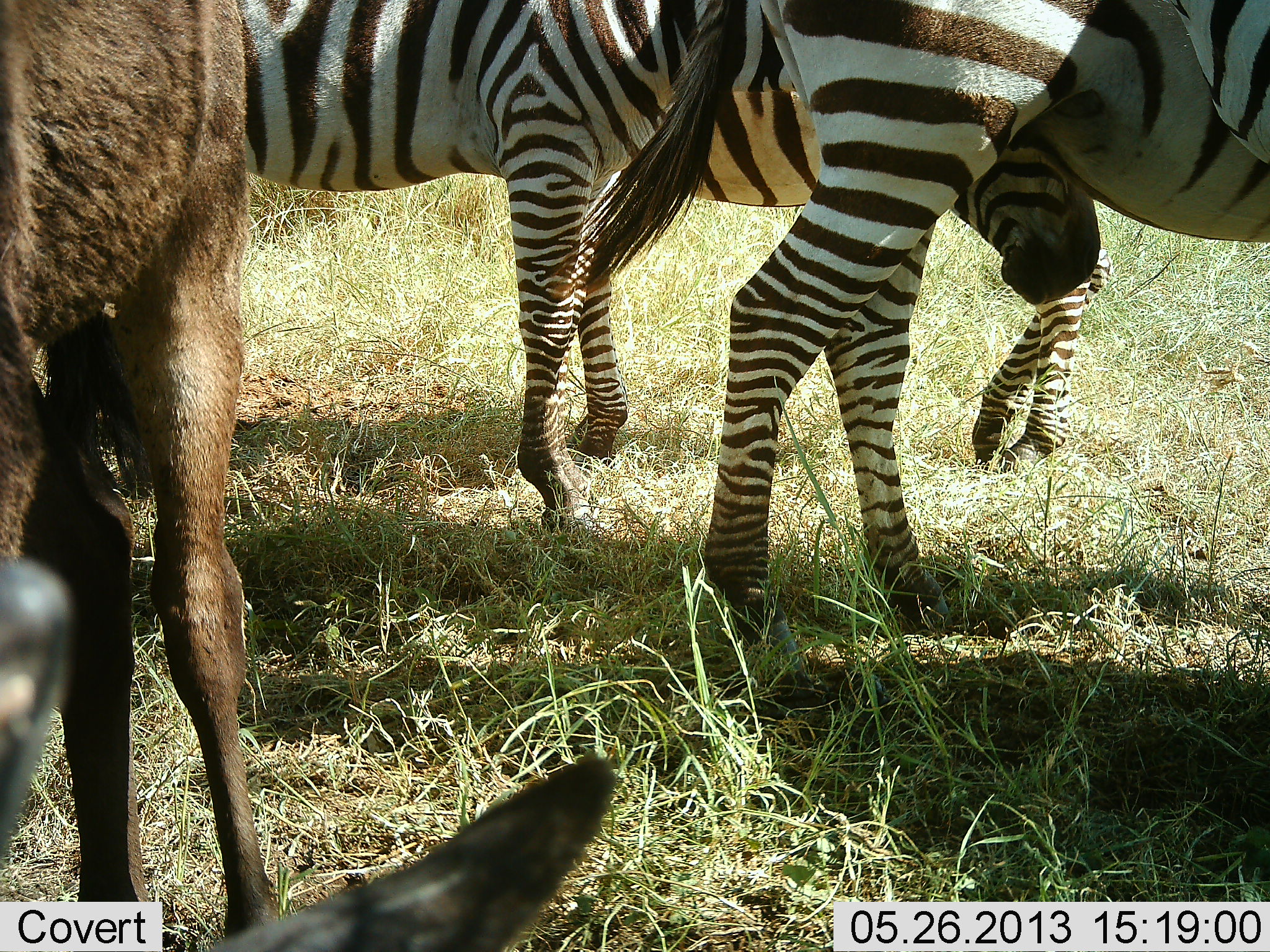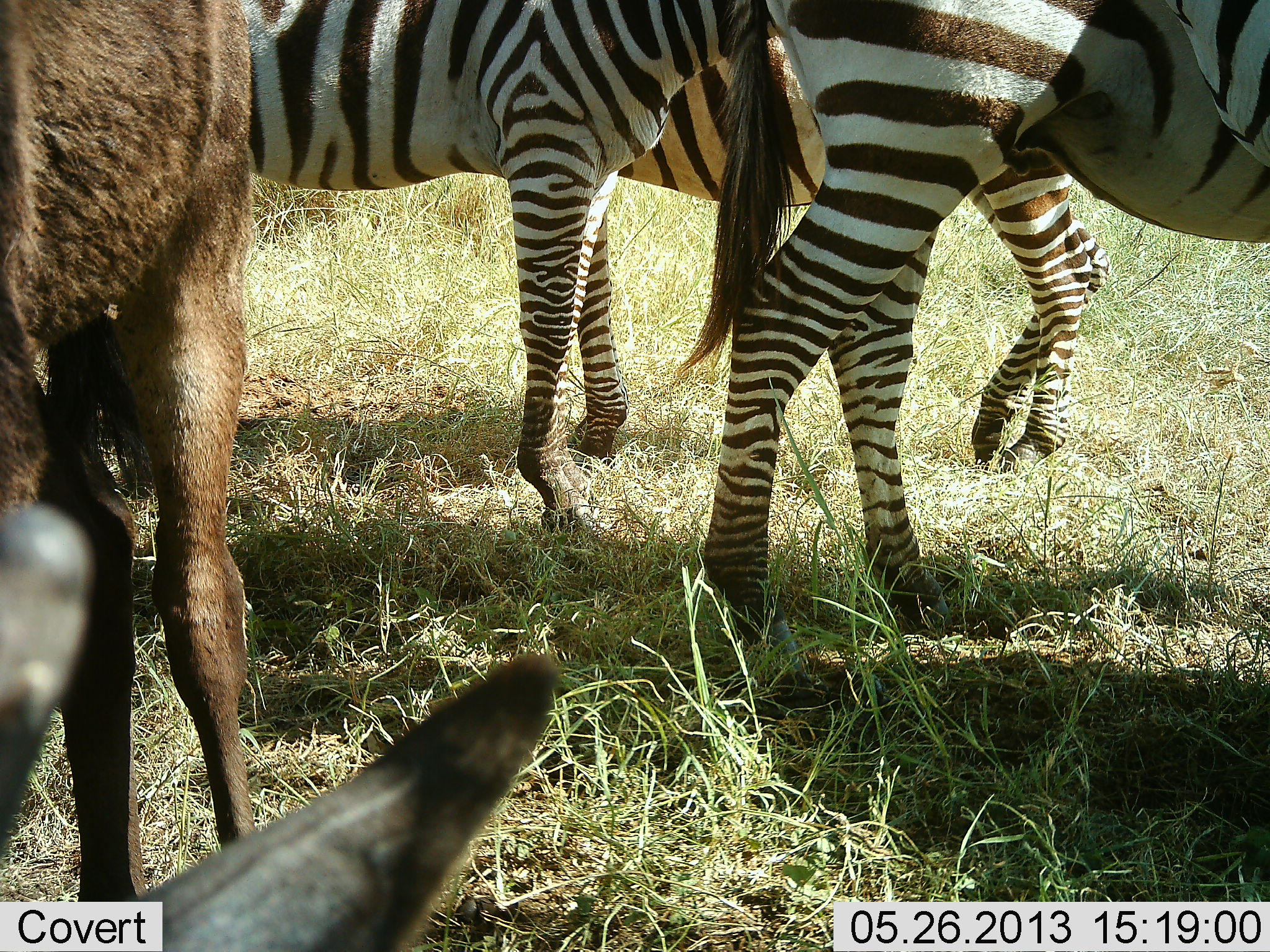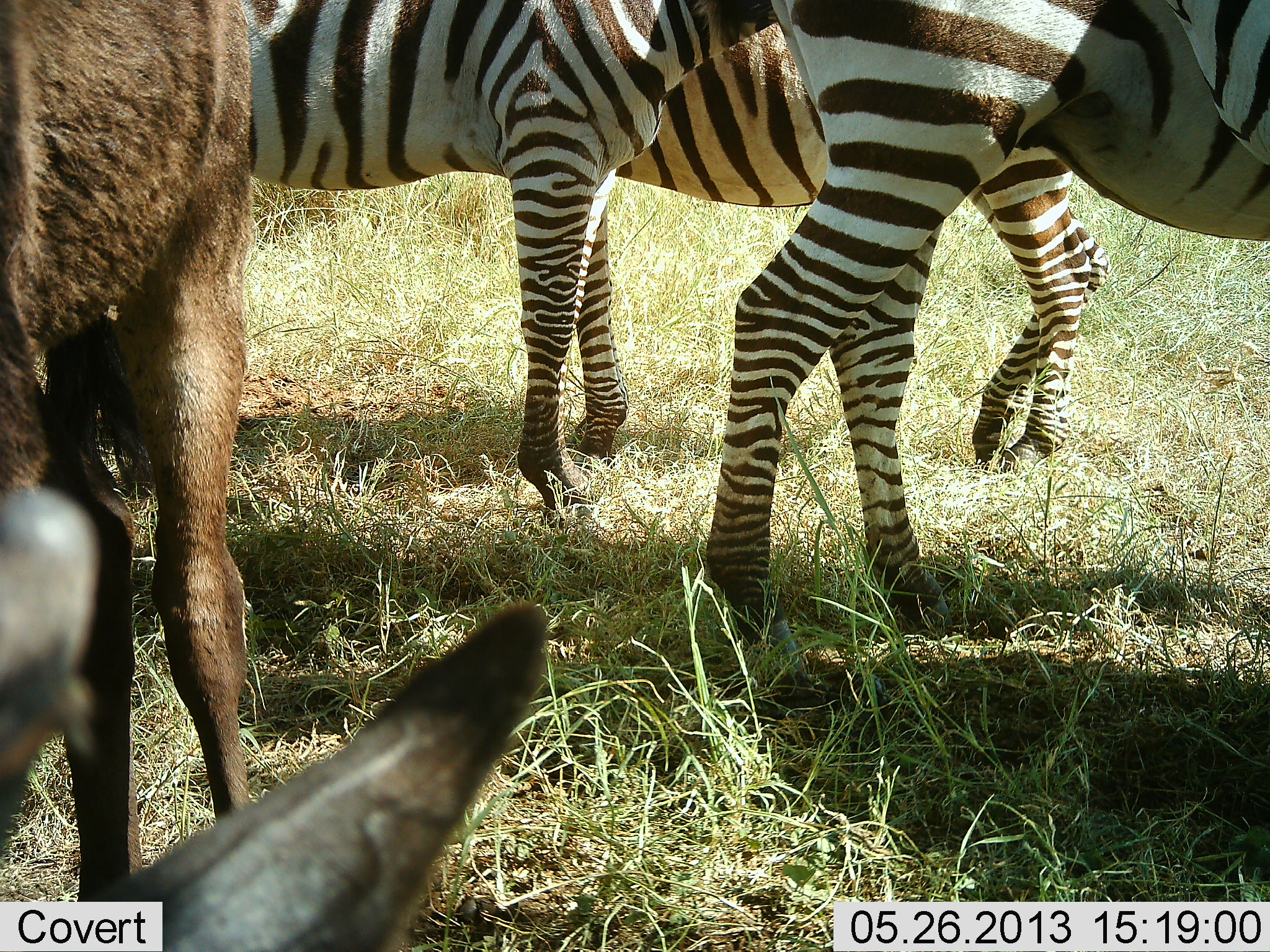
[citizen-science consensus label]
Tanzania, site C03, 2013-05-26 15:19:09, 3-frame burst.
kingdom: Animalia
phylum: Chordata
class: Mammalia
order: Artiodactyla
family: Bovidae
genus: Connochaetes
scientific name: Connochaetes taurinus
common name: blue wildebeest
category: wildebeest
Wildebeest (blue wildebeest) (Connochaetes taurinus), count 1. Behavior (volunteer vote fractions): standing 67%, resting 10%, moving 10%, interacting 0%. Young present (vote fraction): 10%. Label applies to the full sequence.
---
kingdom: Animalia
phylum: Chordata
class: Mammalia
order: Perissodactyla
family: Equidae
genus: Equus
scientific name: Equus quagga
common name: plains zebra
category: zebra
Zebra (plains zebra) (Equus quagga), count 3. Behavior (volunteer vote fractions): standing 83%, resting 0%, moving 22%, interacting 3%. Young present (vote fraction): 3%. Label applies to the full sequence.